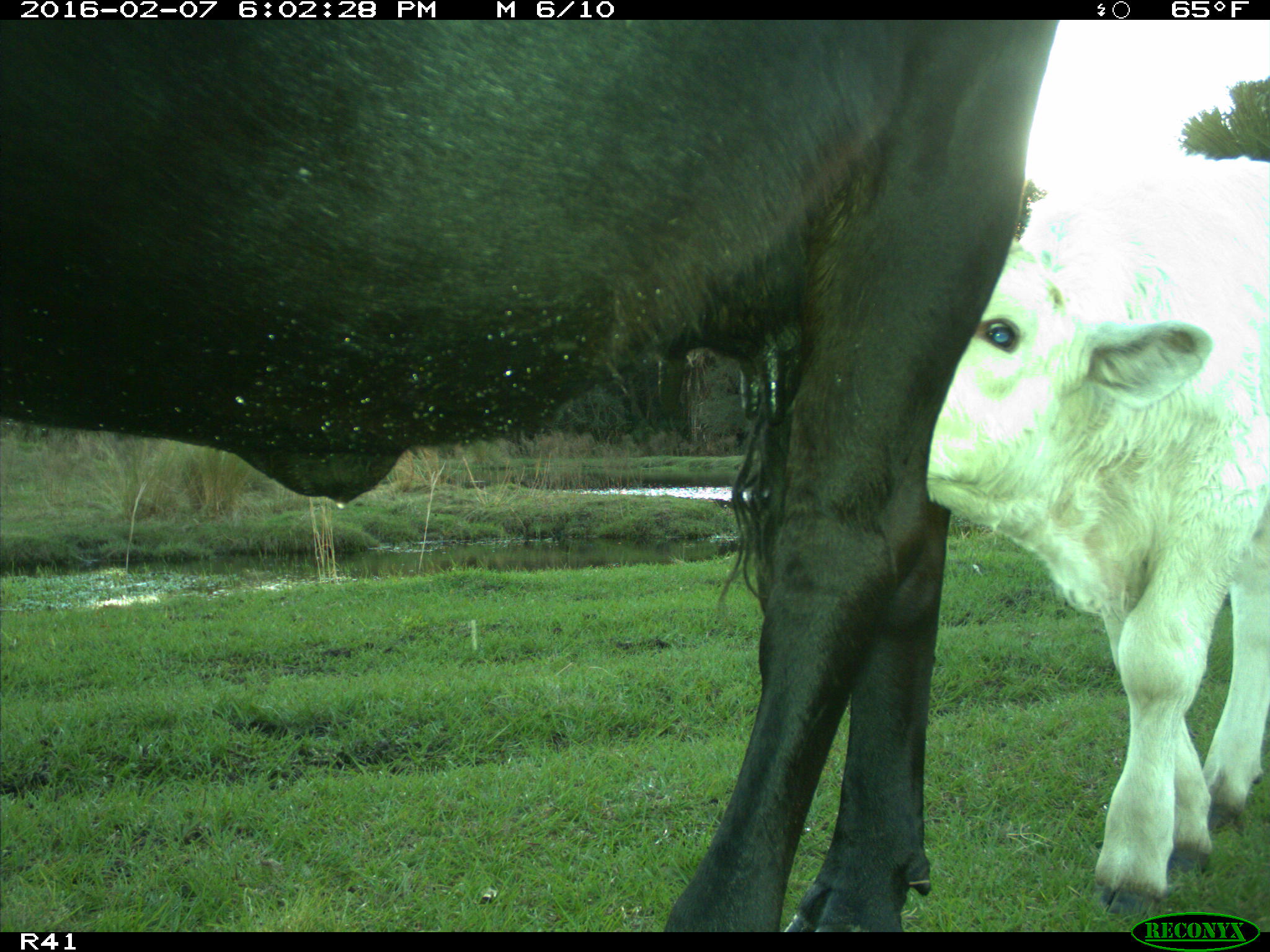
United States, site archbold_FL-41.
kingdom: Animalia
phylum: Chordata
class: Mammalia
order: Artiodactyla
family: Bovidae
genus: Bos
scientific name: Bos taurus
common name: domestic cow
Bos taurus (domestic cow).